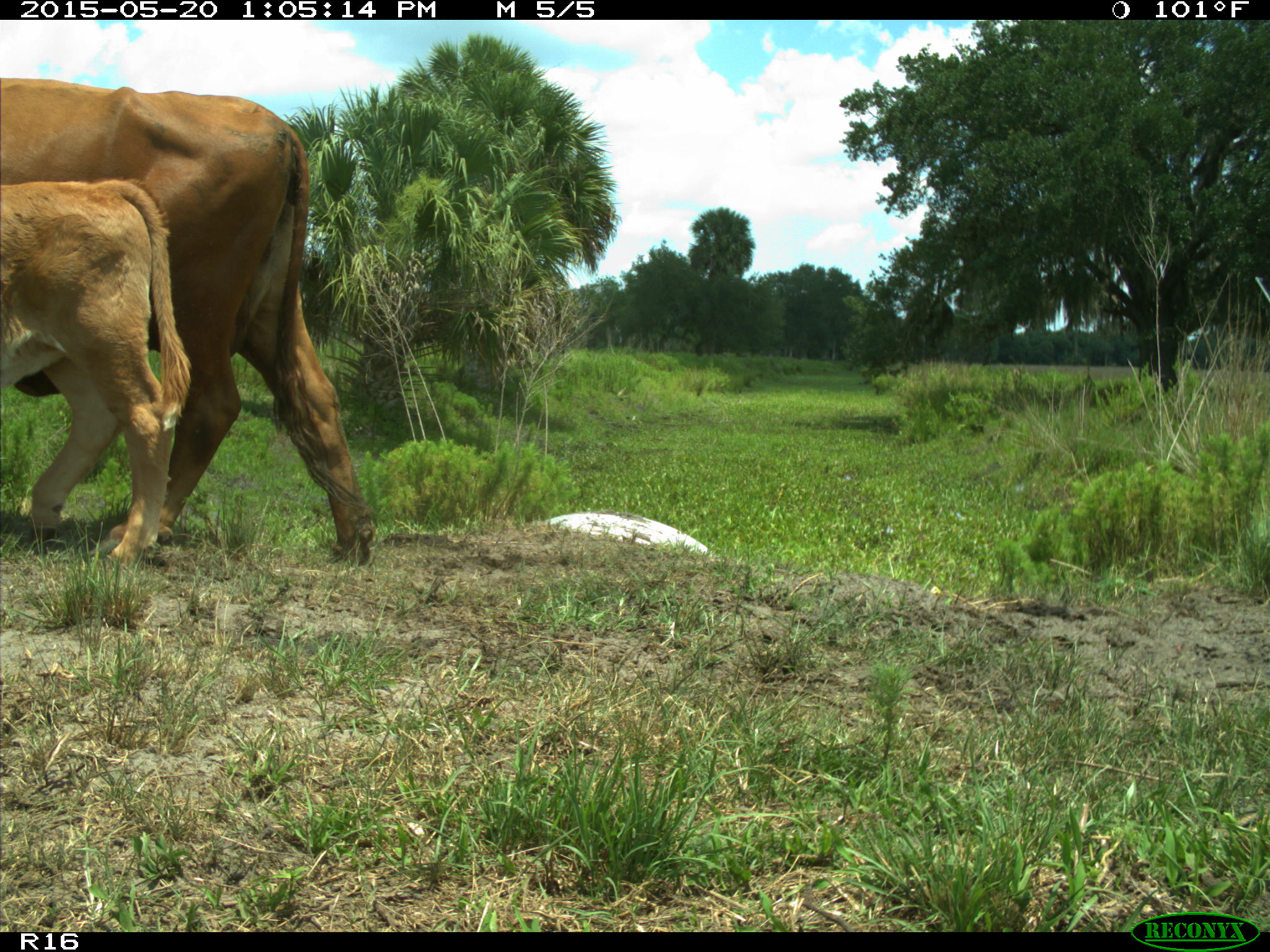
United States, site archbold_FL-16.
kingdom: Animalia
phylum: Chordata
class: Mammalia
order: Artiodactyla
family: Bovidae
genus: Bos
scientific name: Bos taurus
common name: domestic cow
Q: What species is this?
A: Bos taurus (domestic cow).